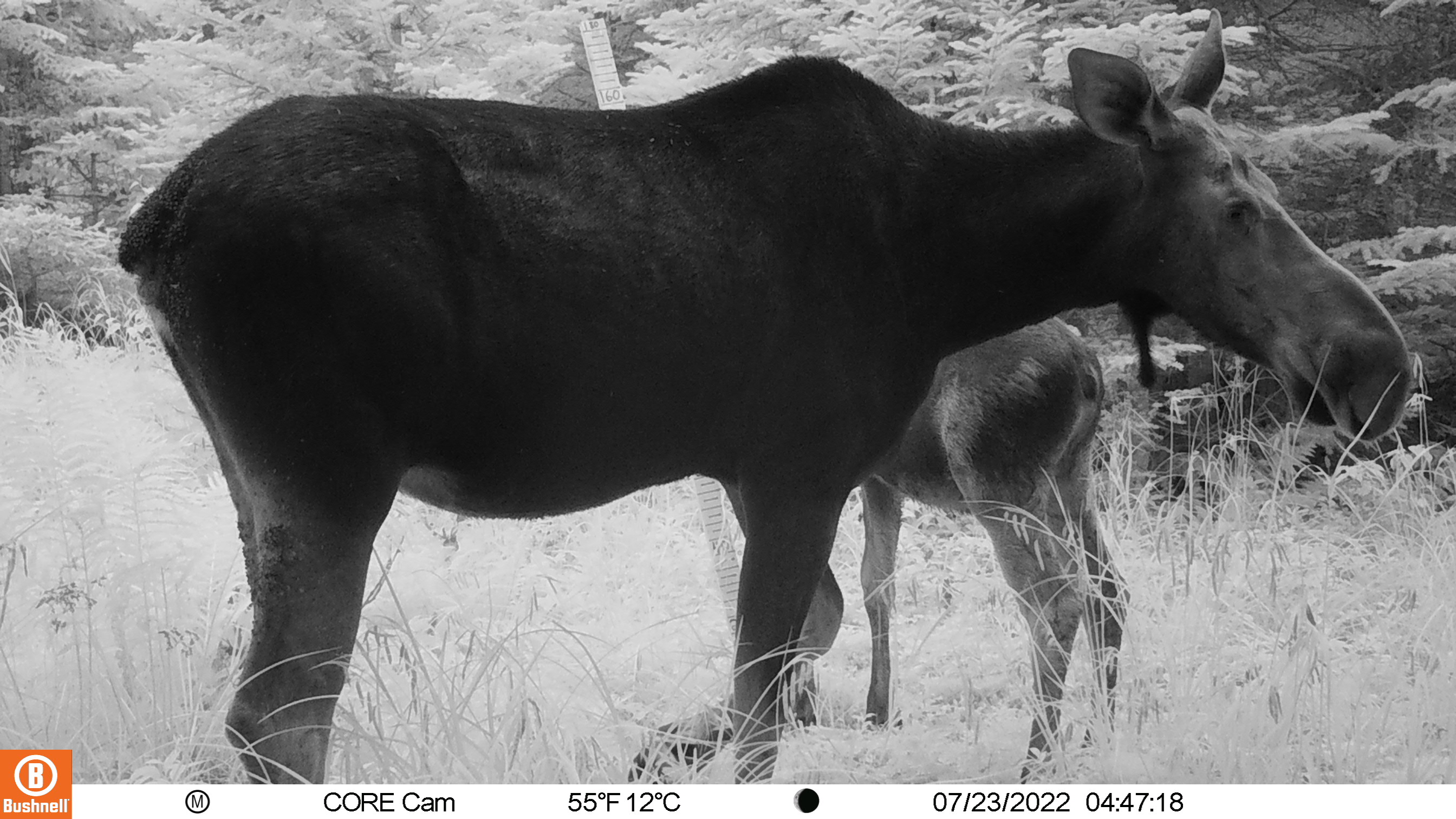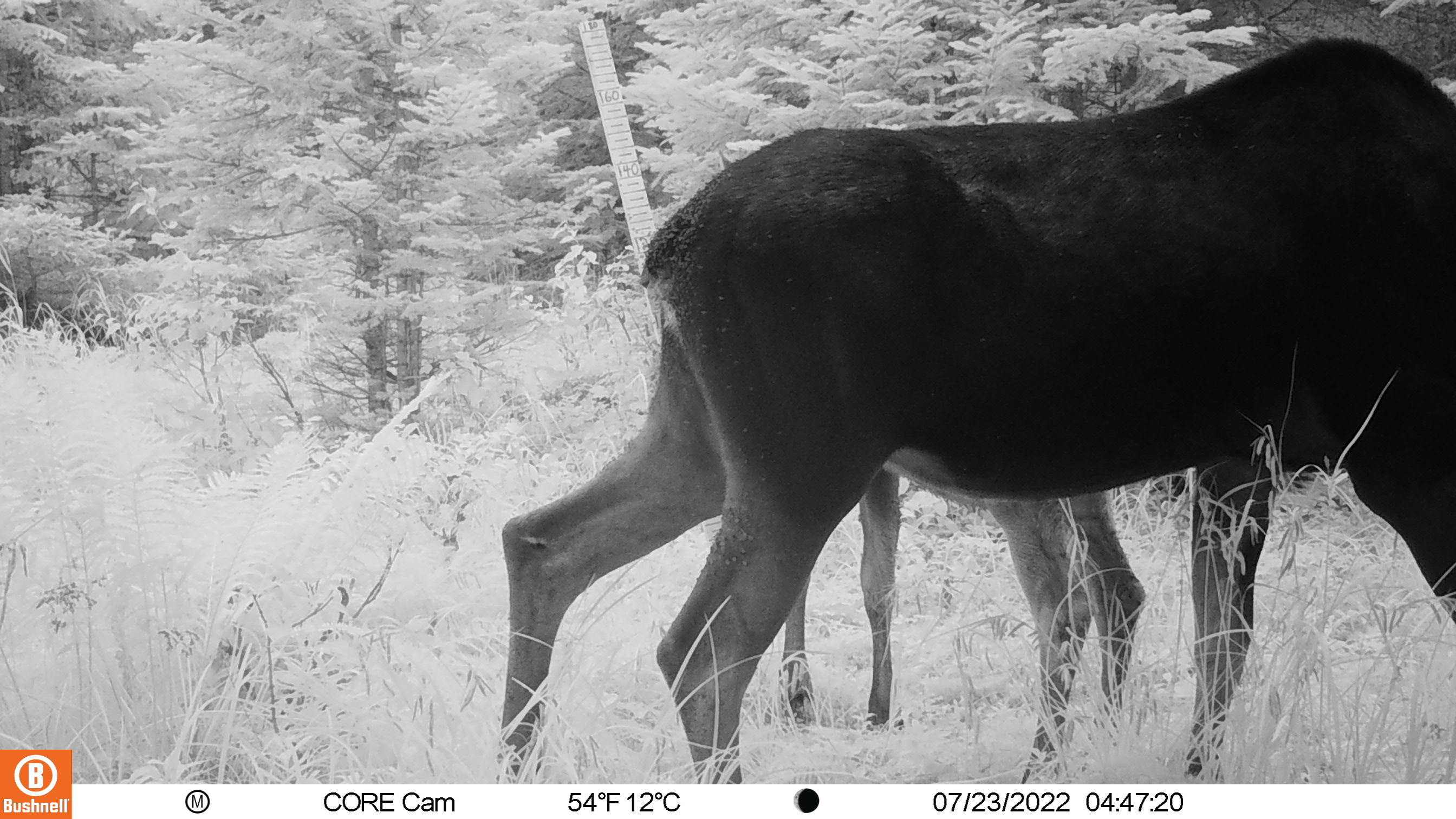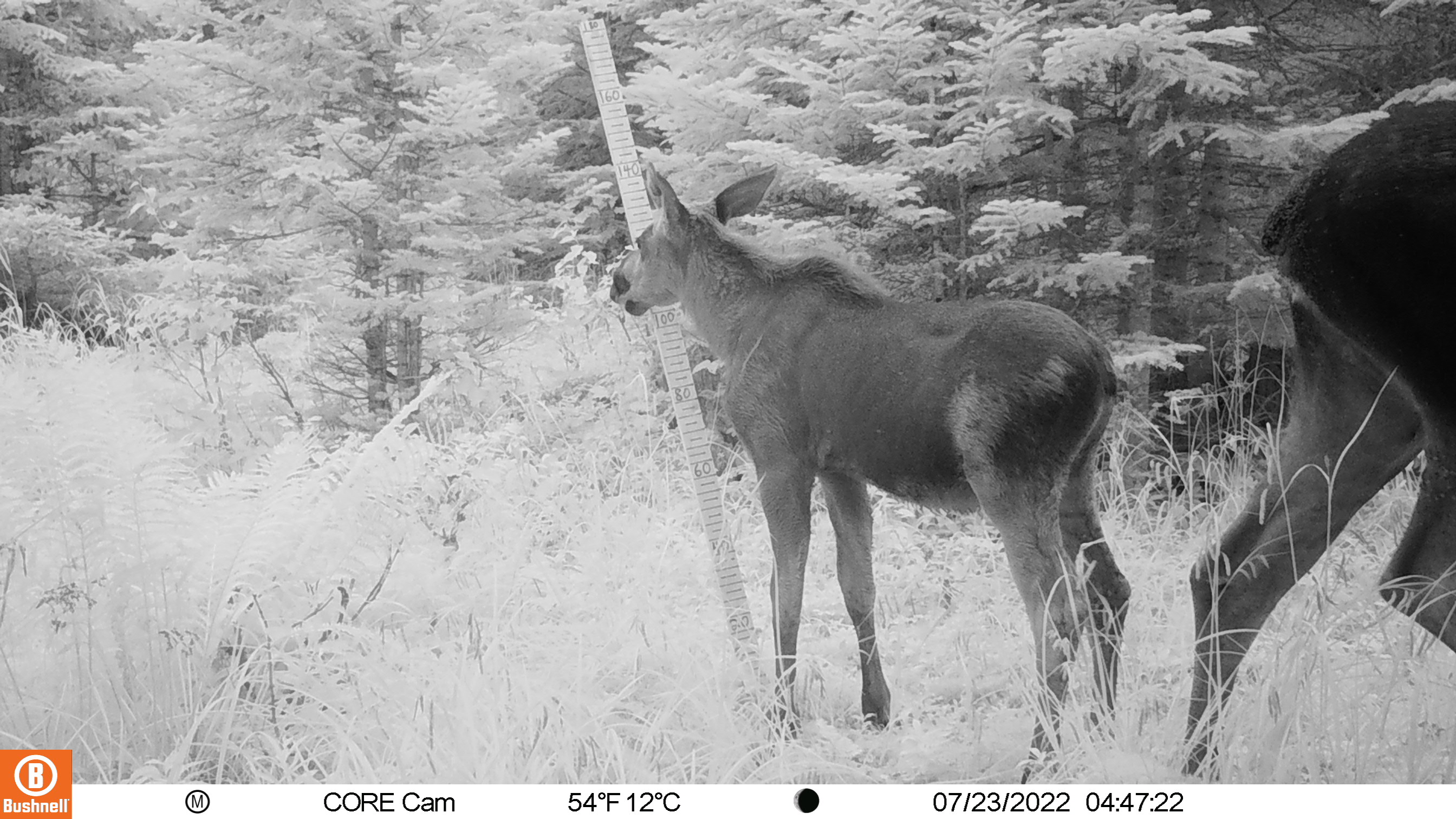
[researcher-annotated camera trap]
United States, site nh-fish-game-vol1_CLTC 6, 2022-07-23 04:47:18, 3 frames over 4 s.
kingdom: Animalia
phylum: Chordata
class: Mammalia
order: Artiodactyla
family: Cervidae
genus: Alces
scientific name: Alces alces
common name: moose